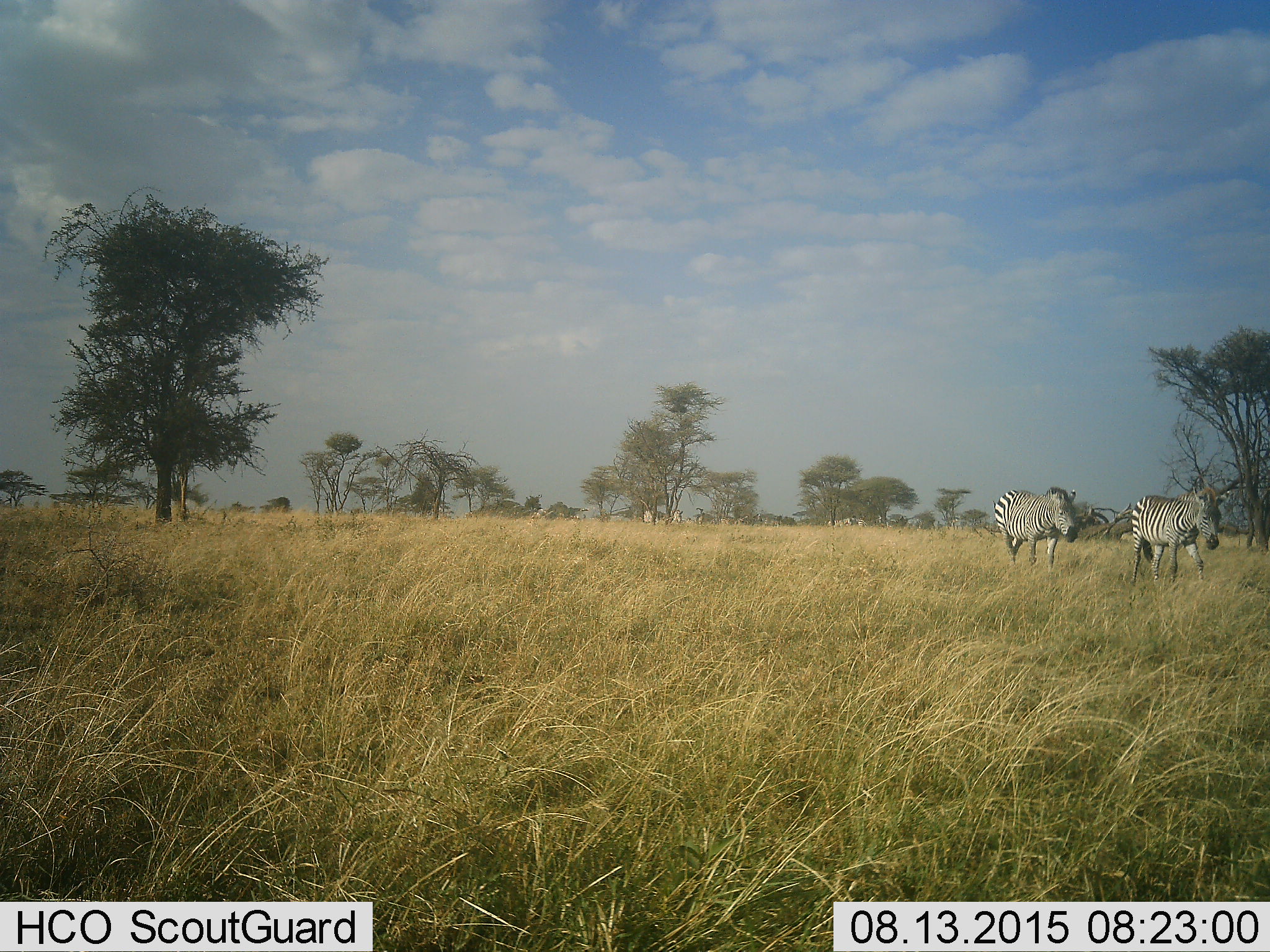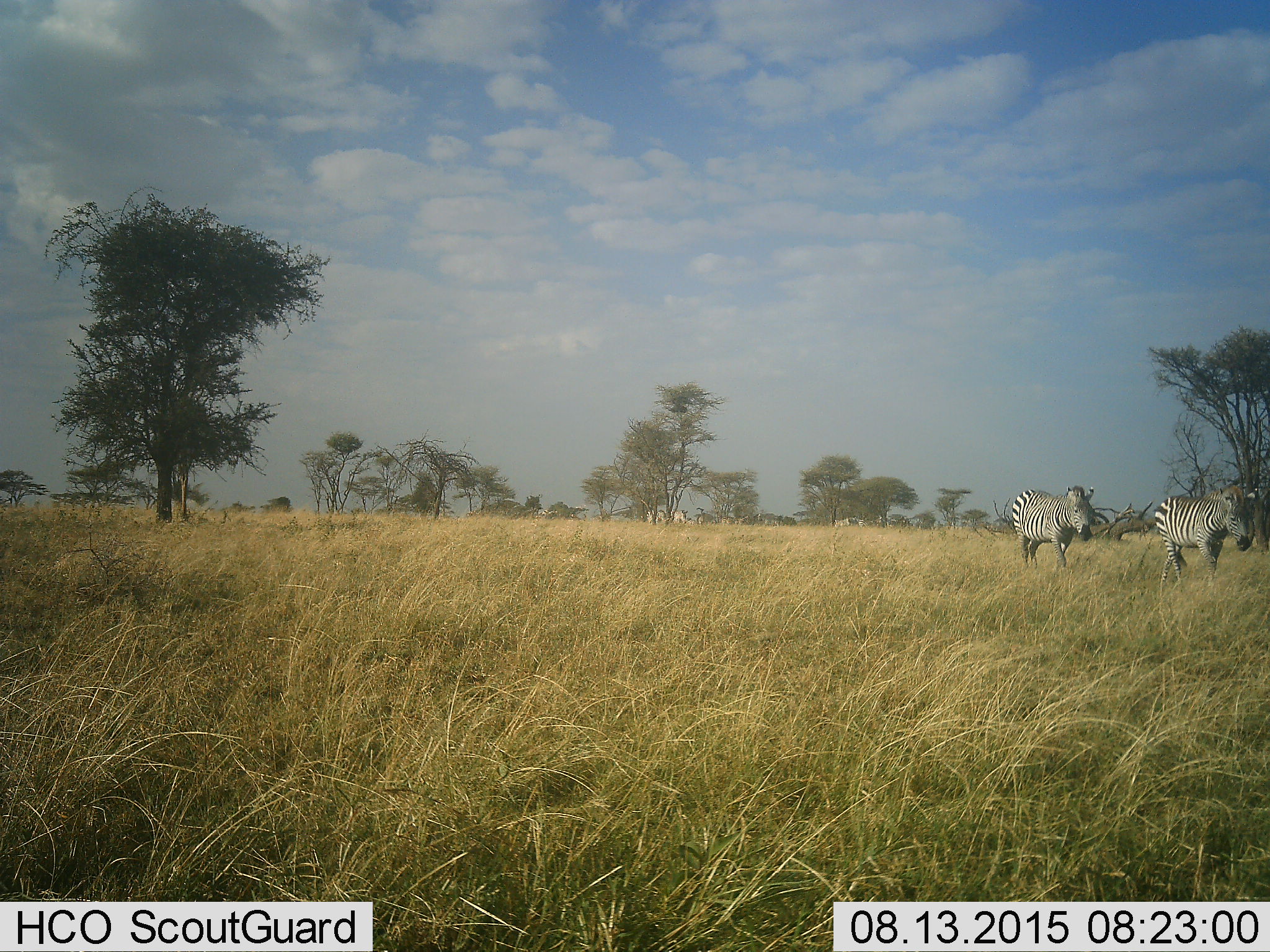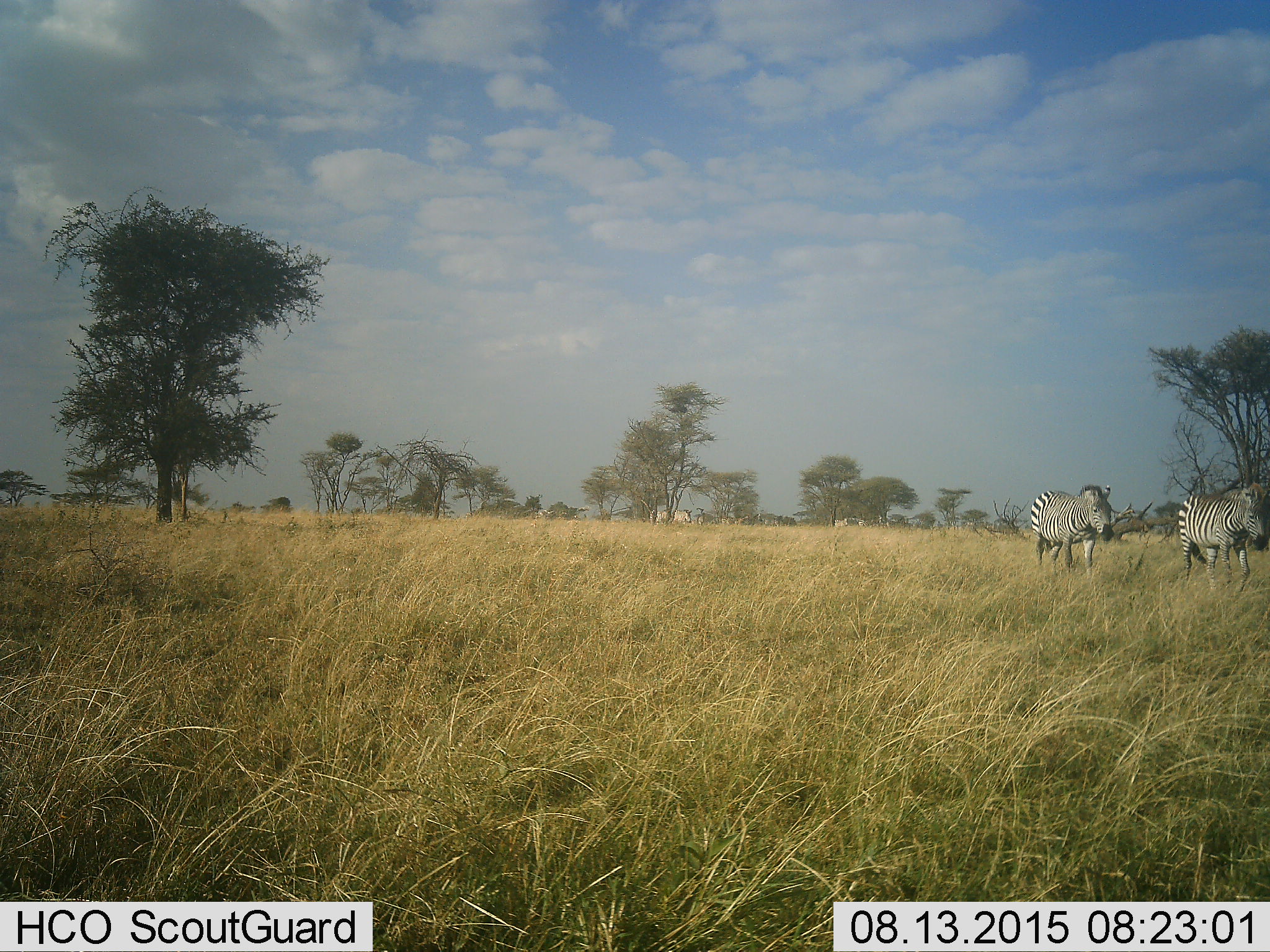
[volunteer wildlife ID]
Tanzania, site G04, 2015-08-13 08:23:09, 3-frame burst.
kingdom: Animalia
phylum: Chordata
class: Mammalia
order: Perissodactyla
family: Equidae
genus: Equus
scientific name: Equus quagga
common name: plains zebra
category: zebra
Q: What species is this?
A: Zebra (plains zebra) (Equus quagga).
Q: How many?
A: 6.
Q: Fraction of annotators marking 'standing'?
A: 30%.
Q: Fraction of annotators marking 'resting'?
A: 0%.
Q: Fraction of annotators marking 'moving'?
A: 100%.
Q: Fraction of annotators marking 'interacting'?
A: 5%.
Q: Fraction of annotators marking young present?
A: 0%.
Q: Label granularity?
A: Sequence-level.